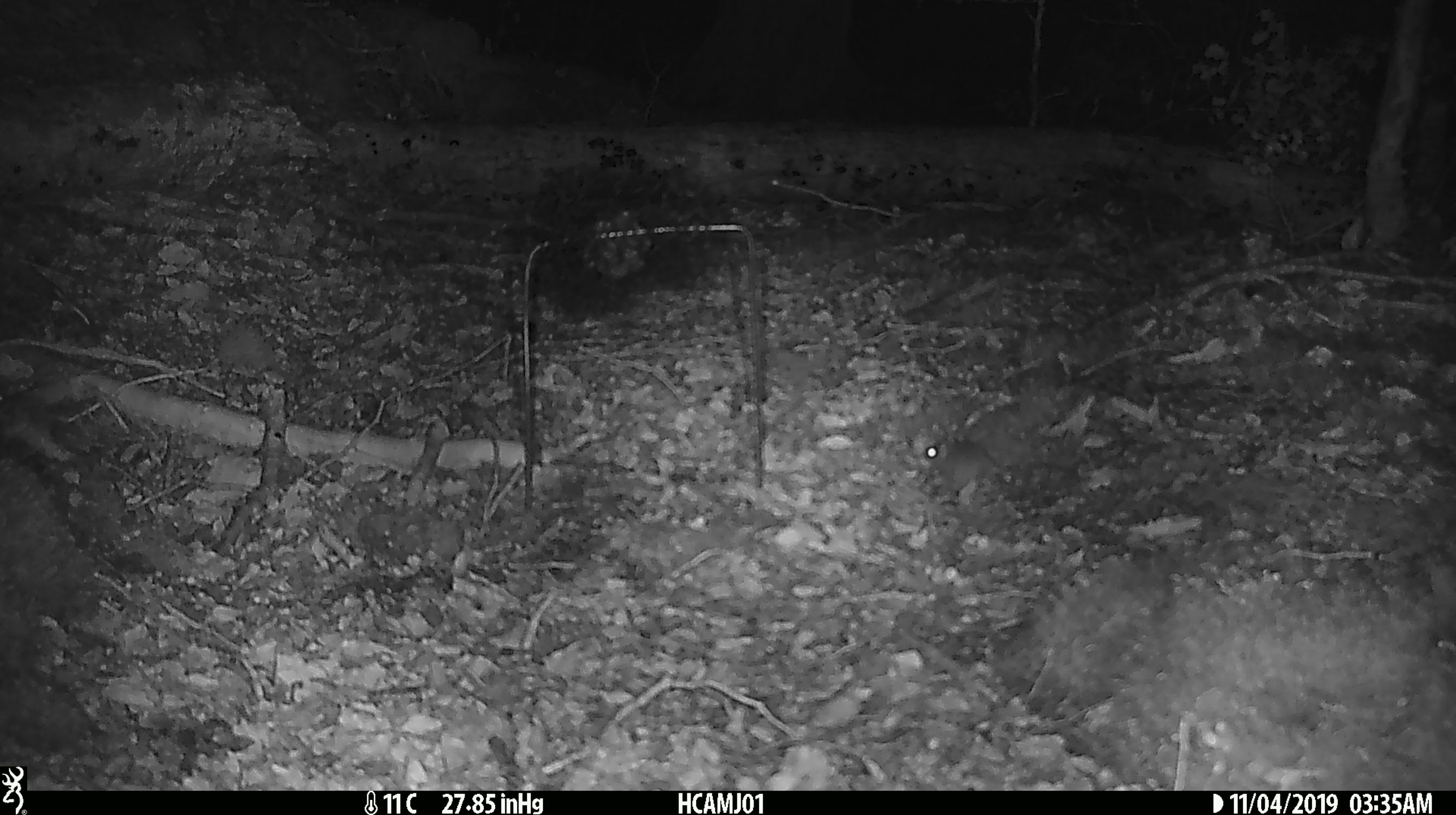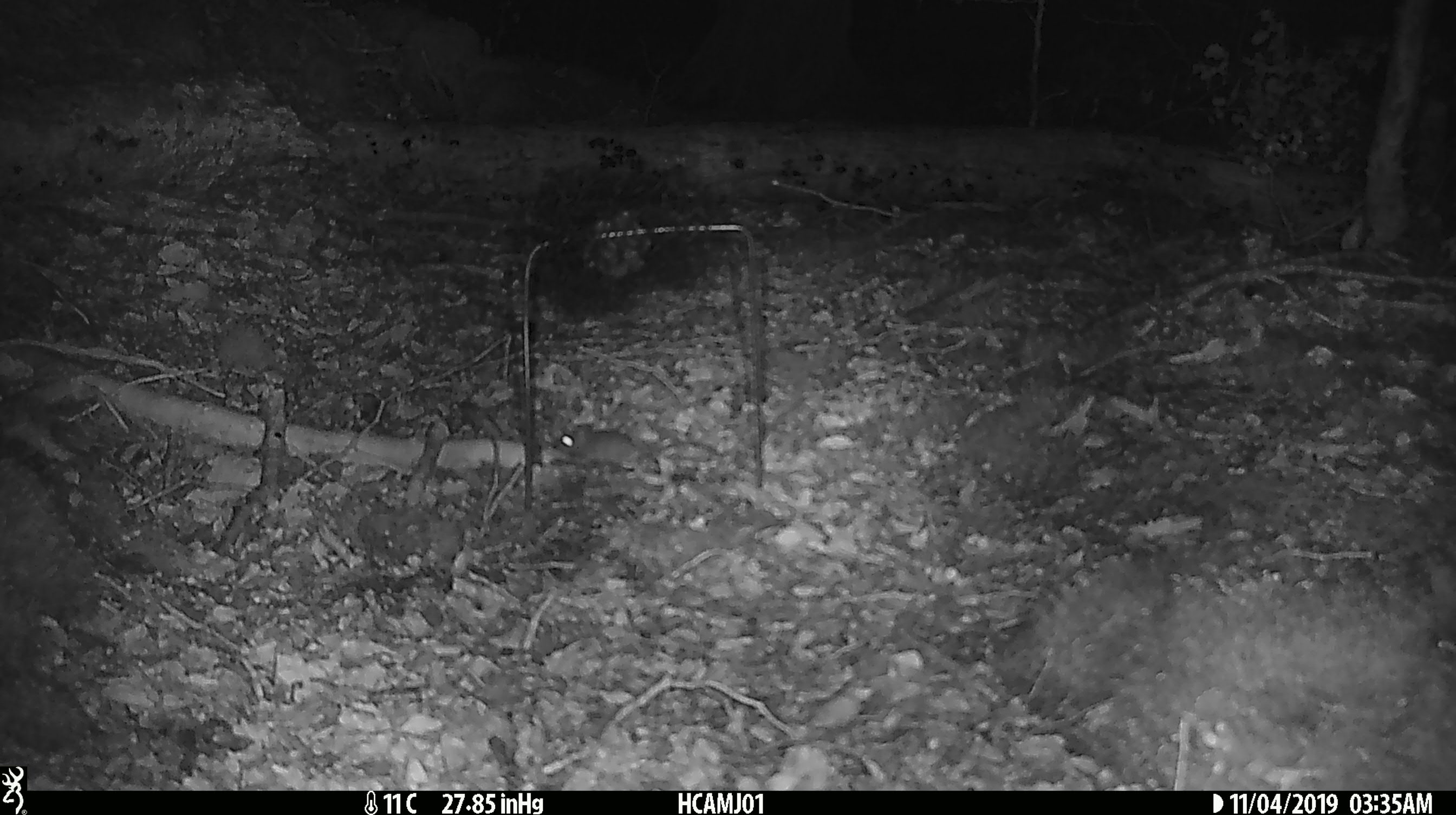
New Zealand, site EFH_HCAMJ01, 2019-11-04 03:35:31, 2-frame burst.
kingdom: Animalia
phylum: Chordata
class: Mammalia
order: Rodentia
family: Muridae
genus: Mus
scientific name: Mus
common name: mouse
Mouse (Mus).